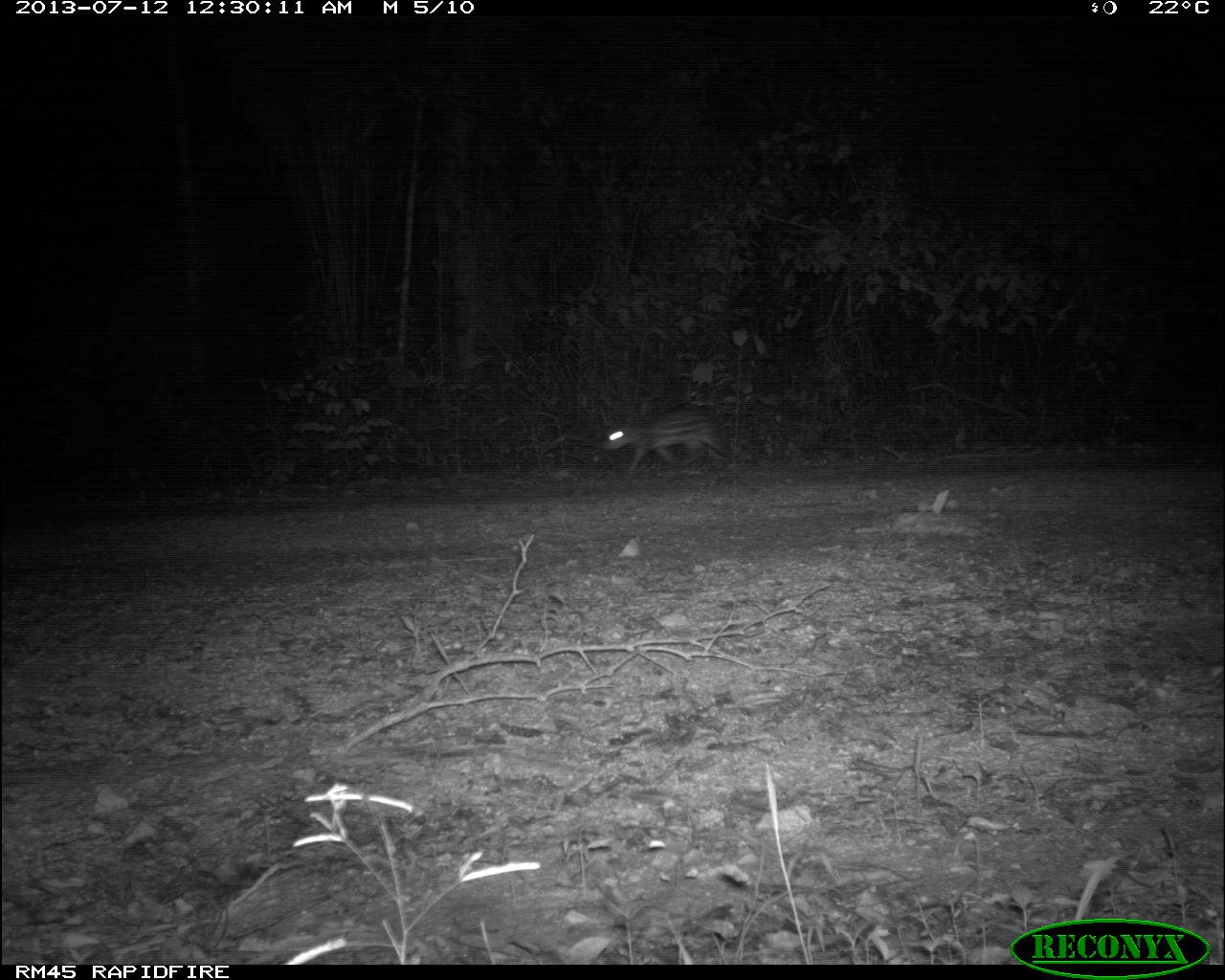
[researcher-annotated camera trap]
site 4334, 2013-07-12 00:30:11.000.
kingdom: Animalia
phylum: Chordata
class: Mammalia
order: Rodentia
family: Cuniculidae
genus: Cuniculus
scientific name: Cuniculus paca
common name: lowland paca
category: agouti paca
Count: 1.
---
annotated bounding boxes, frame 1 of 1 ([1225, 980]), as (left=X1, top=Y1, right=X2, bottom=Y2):
agouti paca: (left=602, top=408, right=730, bottom=474)